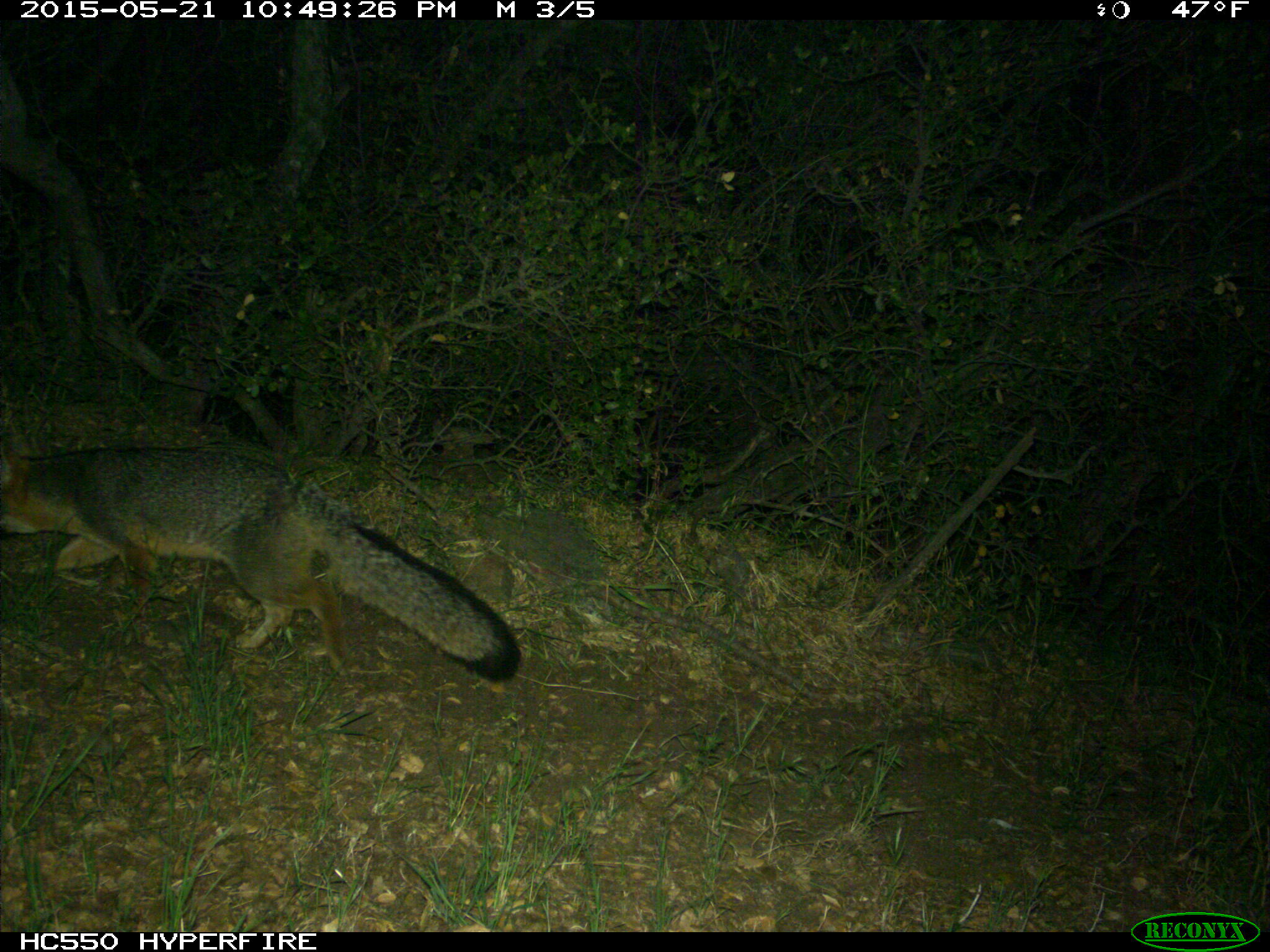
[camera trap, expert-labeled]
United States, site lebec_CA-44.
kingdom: Animalia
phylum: Chordata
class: Mammalia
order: Carnivora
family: Canidae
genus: Urocyon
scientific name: Urocyon cinereoargenteus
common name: gray fox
Urocyon cinereoargenteus (gray fox).